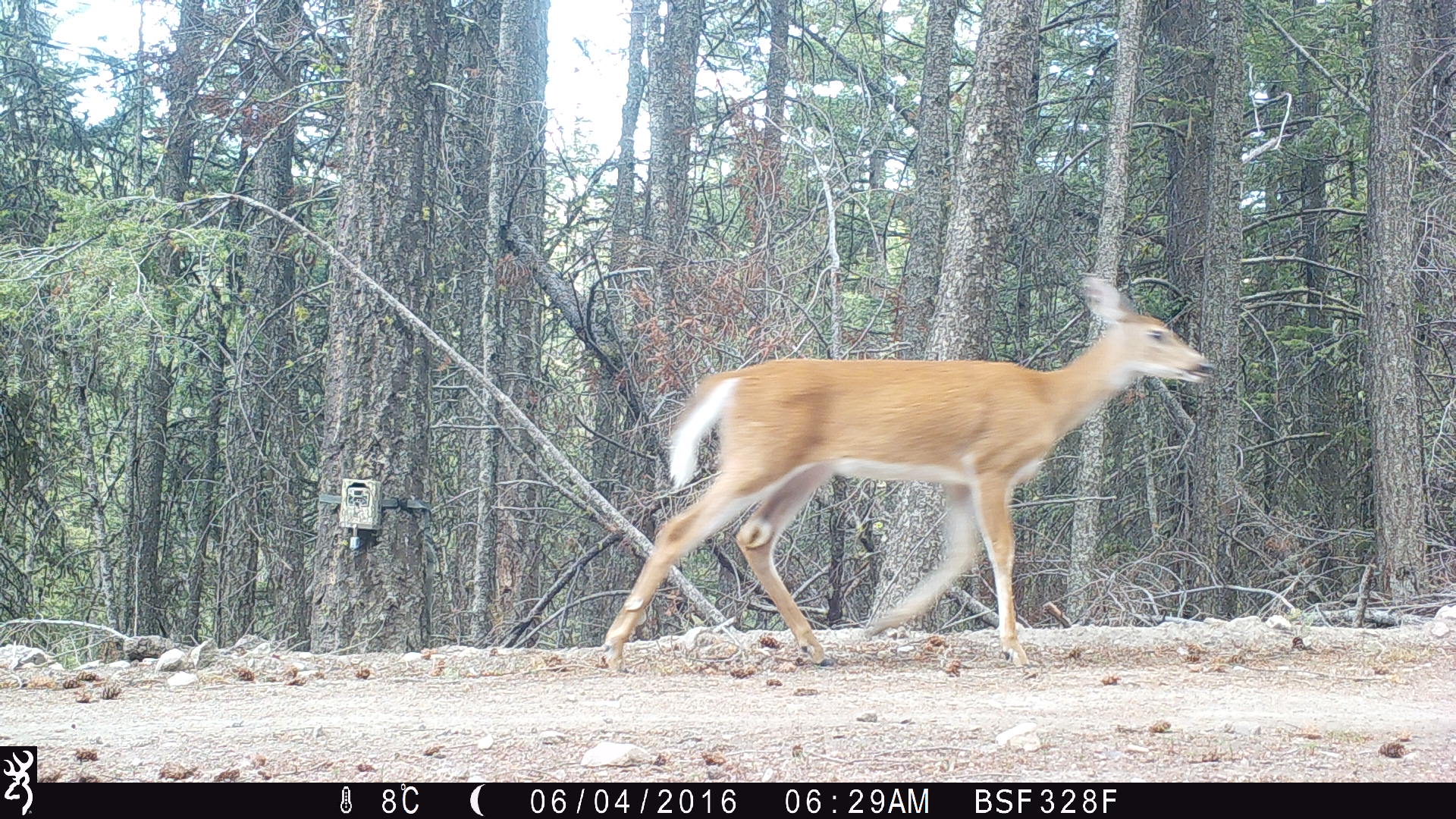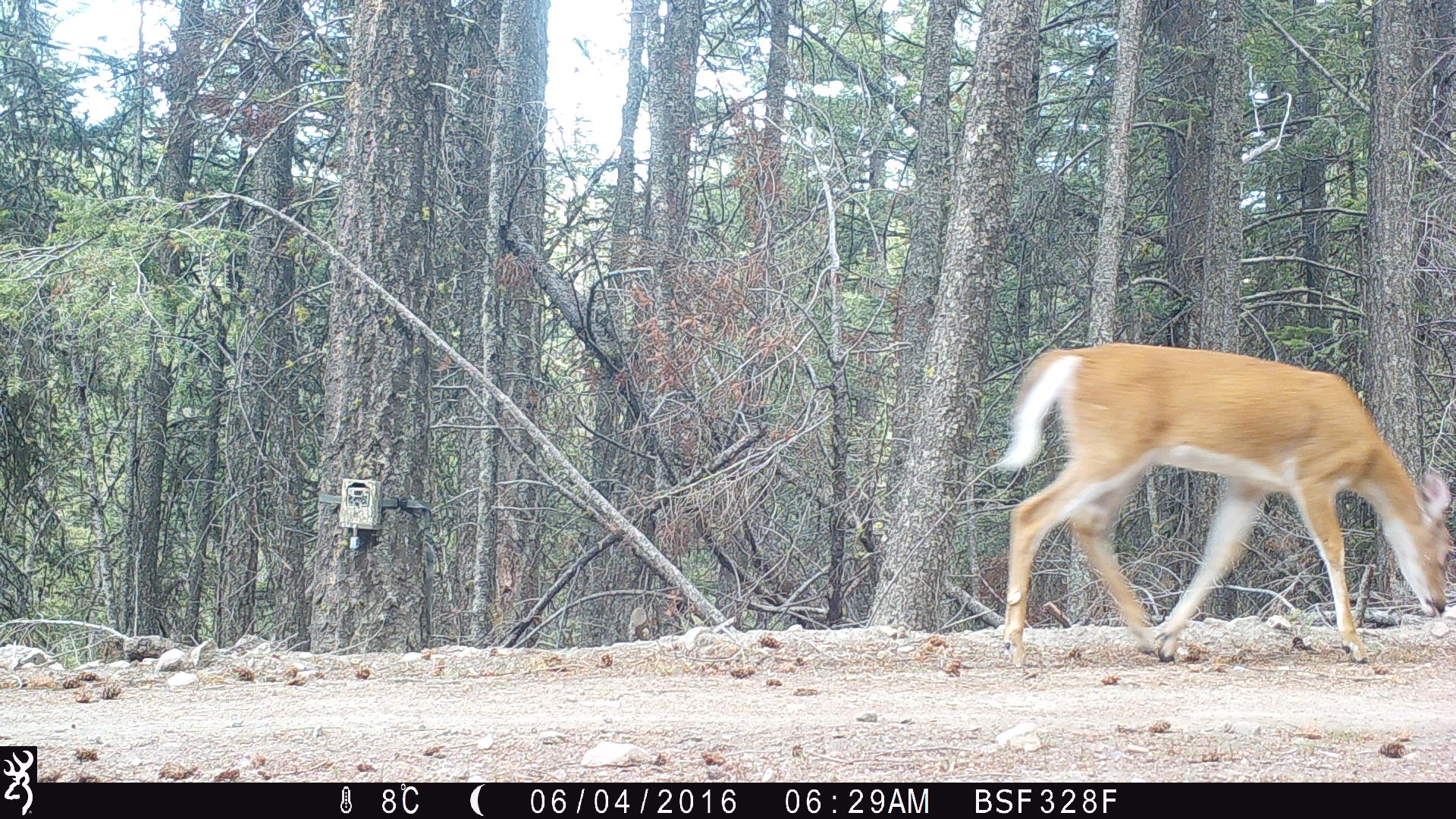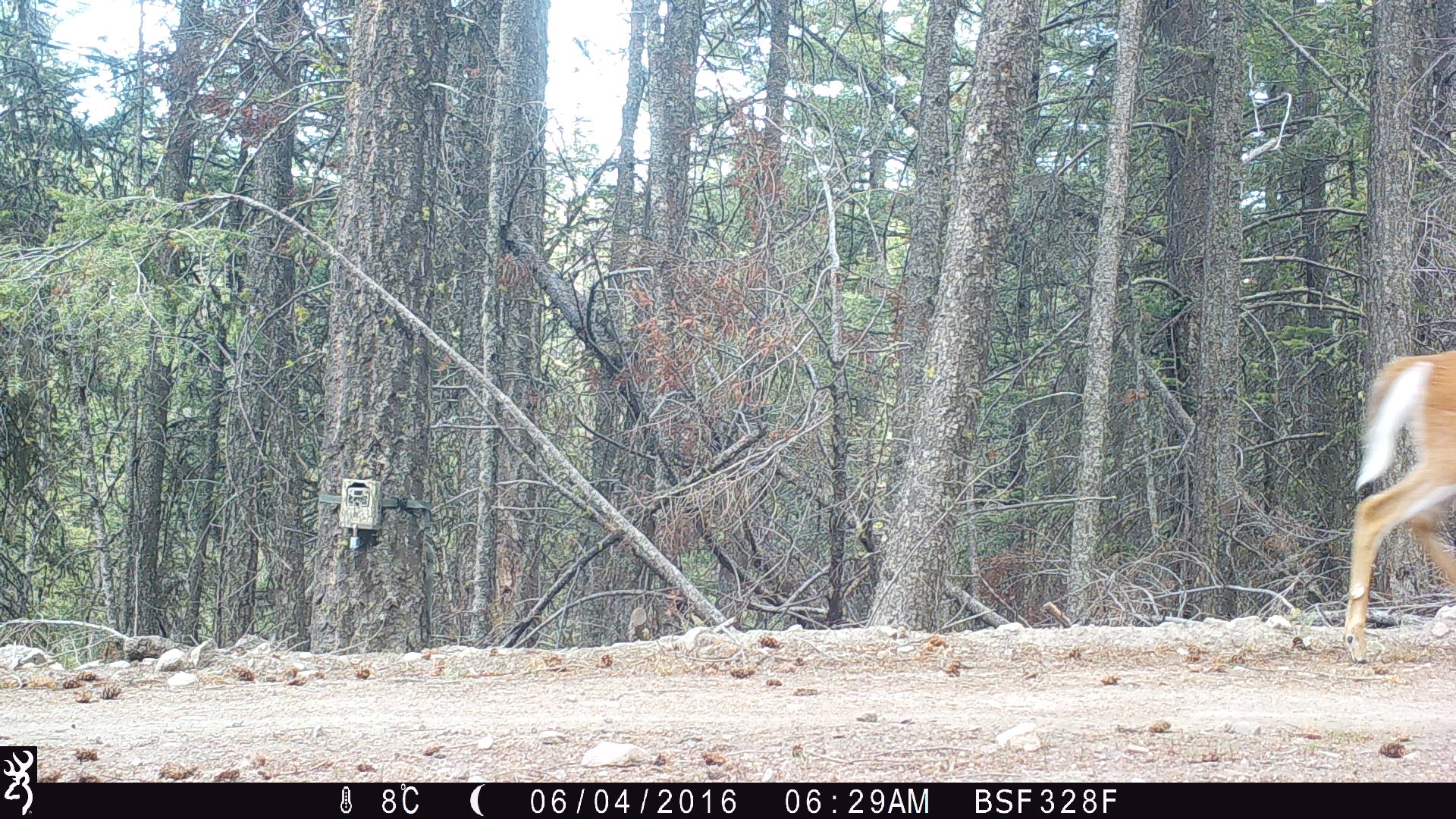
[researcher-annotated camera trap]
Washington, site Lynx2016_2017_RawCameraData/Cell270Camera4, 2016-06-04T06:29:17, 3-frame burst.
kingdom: Animalia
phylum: Chordata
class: Mammalia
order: Artiodactyla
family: Cervidae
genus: Odocoileus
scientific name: Odocoileus virginianus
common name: white-tailed deer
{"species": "Odocoileus virginianus (white-tailed deer)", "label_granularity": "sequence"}